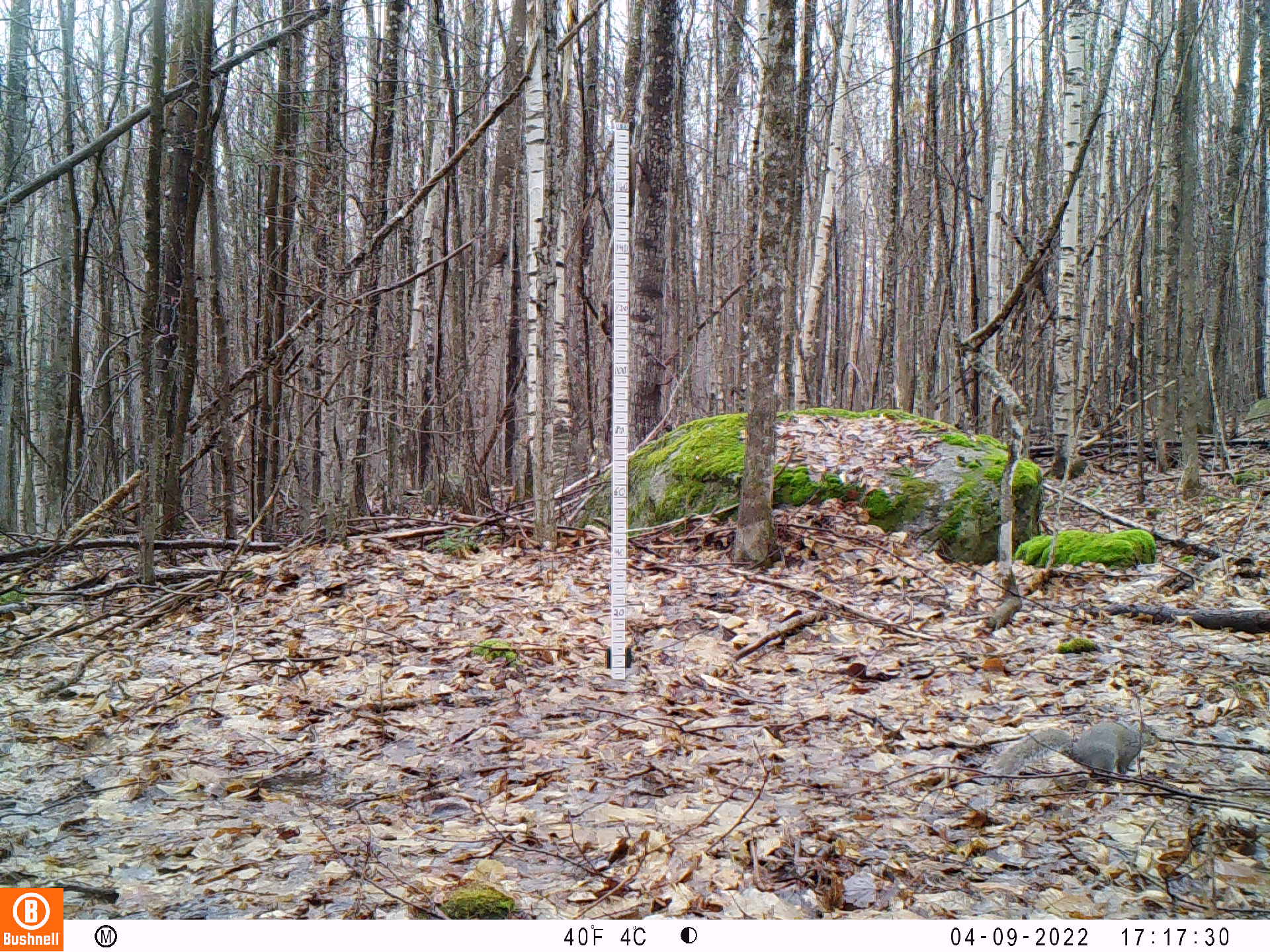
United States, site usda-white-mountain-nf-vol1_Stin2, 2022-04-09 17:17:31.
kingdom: Animalia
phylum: Chordata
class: Mammalia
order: Rodentia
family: Sciuridae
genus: Sciurus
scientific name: Sciurus carolinensis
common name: gray squirrel